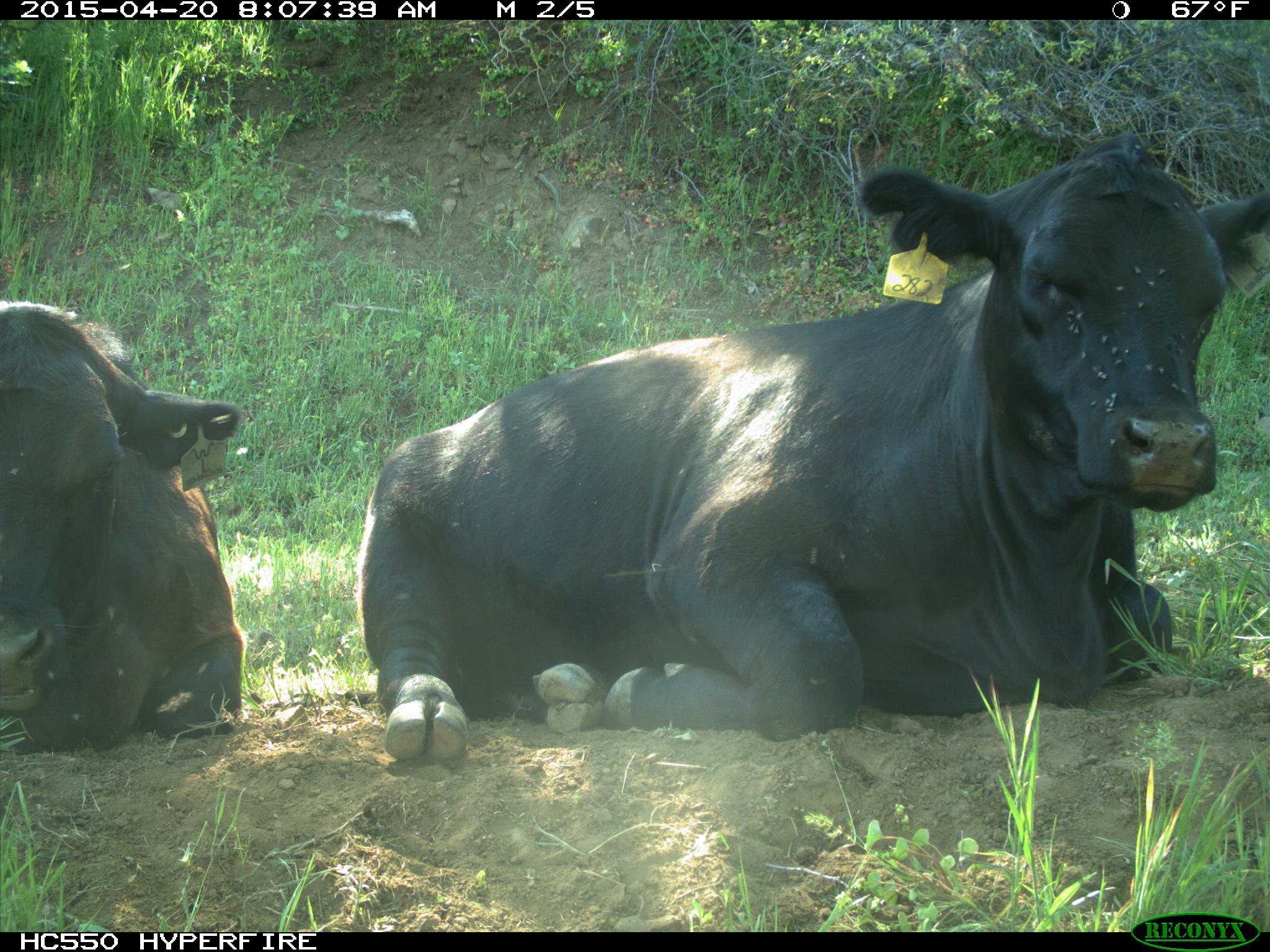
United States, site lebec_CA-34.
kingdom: Animalia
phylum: Chordata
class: Mammalia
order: Artiodactyla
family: Bovidae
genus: Bos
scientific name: Bos taurus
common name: domestic cow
Bos taurus (domestic cow).